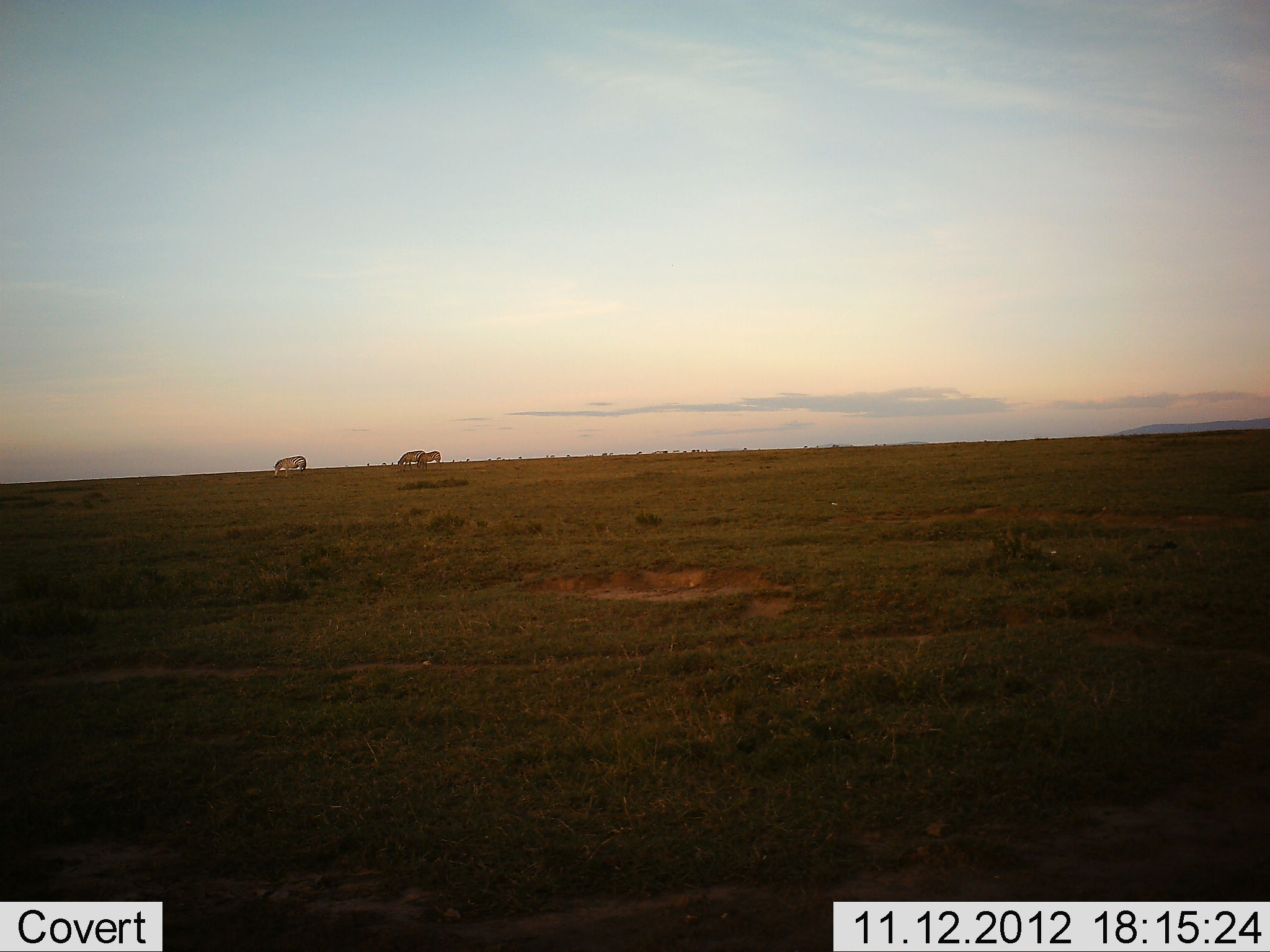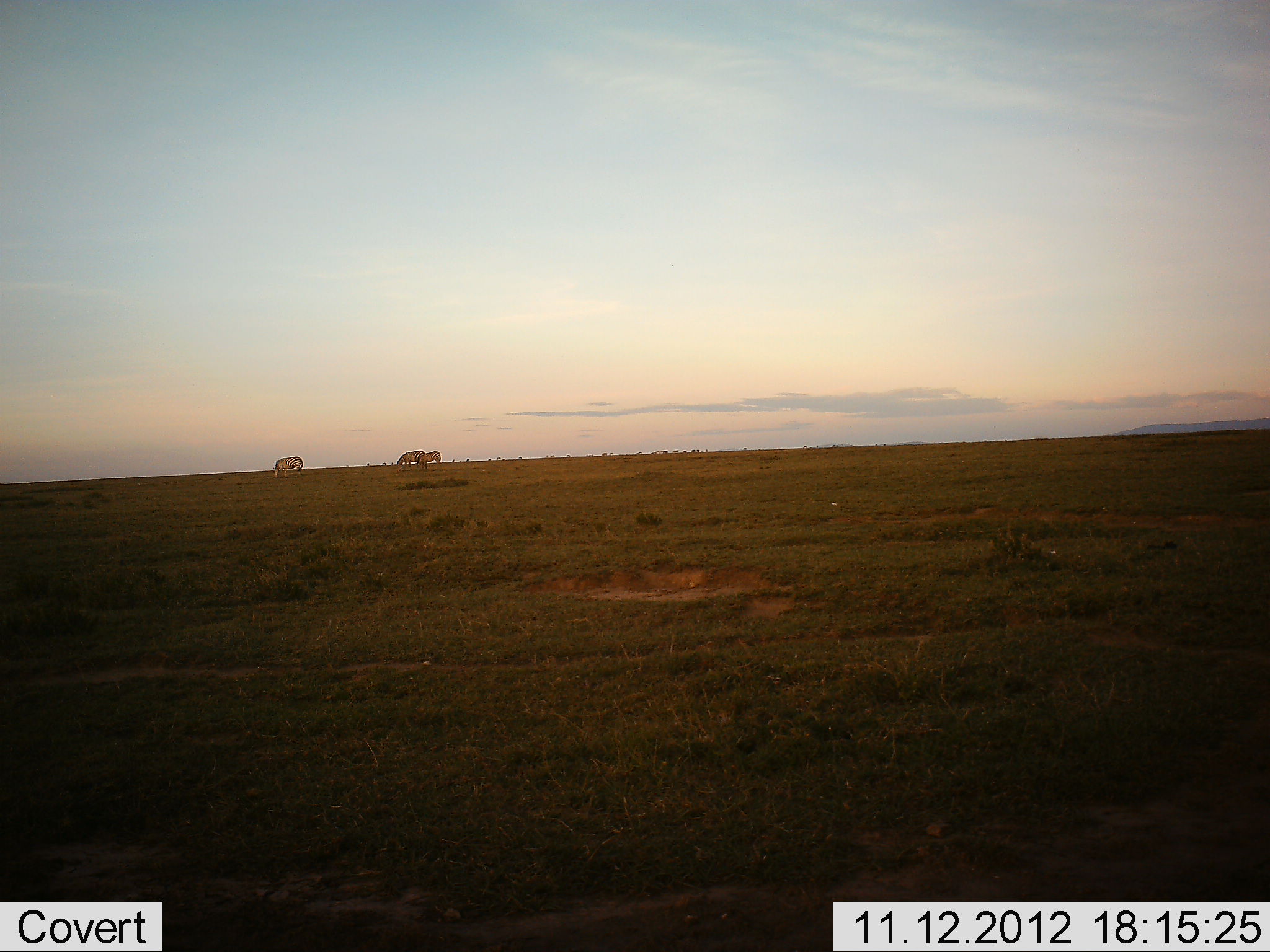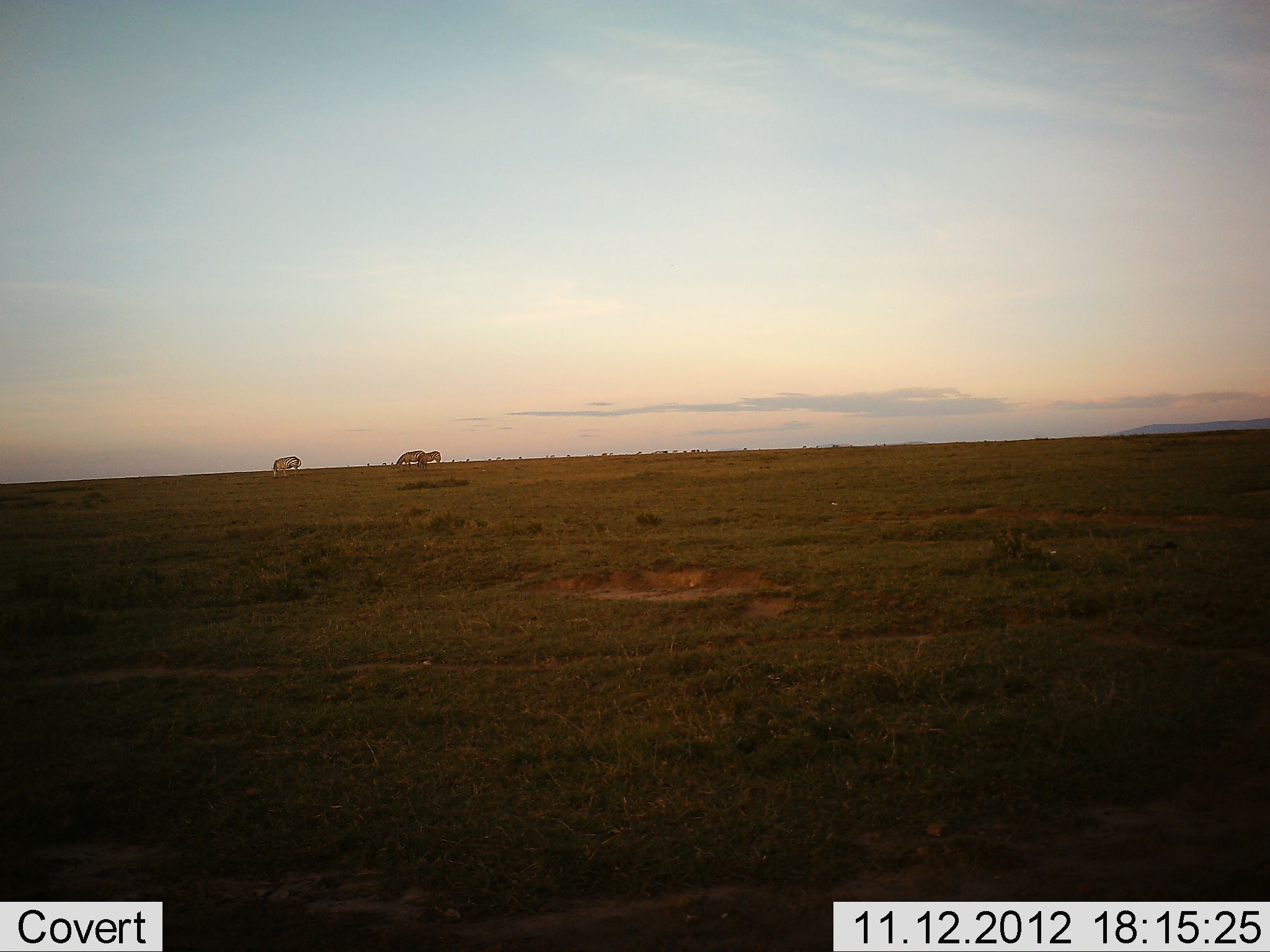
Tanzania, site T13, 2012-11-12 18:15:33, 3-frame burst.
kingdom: Animalia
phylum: Chordata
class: Mammalia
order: Perissodactyla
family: Equidae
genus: Equus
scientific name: Equus quagga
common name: plains zebra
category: zebra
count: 3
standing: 36%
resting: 0%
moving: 9%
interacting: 0%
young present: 18%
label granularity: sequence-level